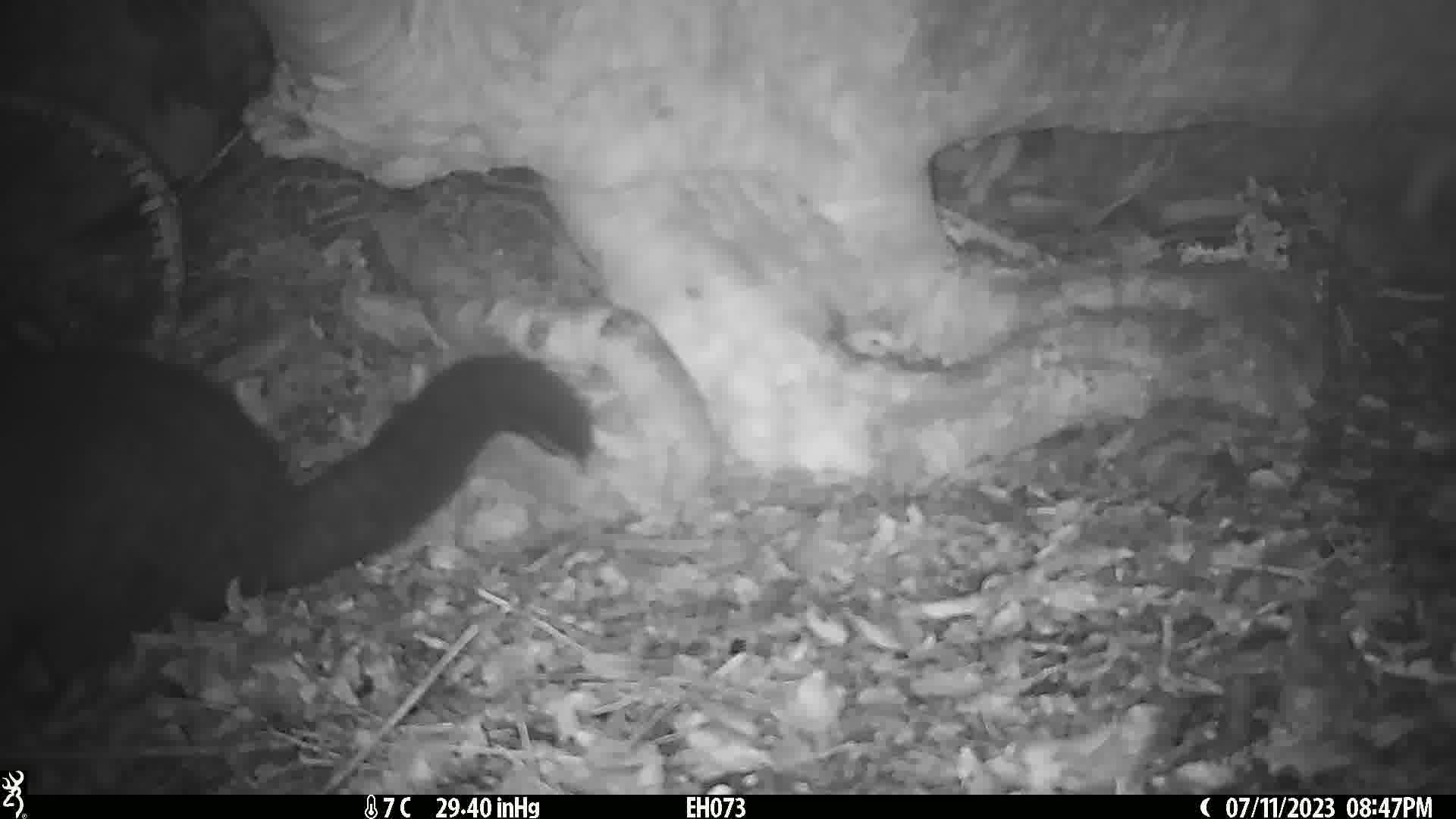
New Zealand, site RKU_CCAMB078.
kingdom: Animalia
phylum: Chordata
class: Mammalia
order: Diprotodontia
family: Phalangeridae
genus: Trichosurus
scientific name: Trichosurus vulpecula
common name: common brushtail possum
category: possum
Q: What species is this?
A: Possum (common brushtail possum) (Trichosurus vulpecula).